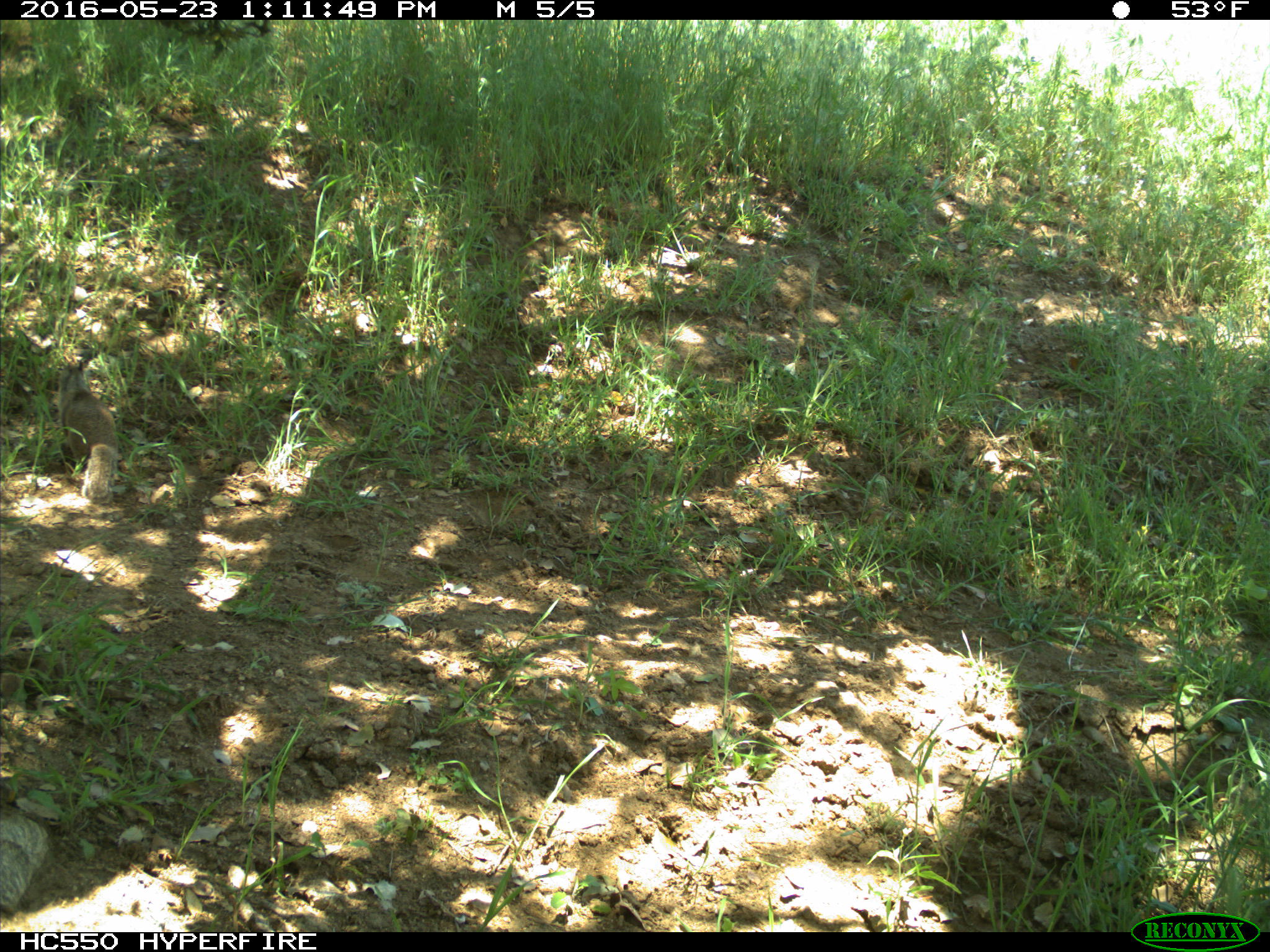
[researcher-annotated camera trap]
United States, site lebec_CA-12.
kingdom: Animalia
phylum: Chordata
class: Mammalia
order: Rodentia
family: Sciuridae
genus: Otospermophilus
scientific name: Otospermophilus beecheyi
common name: california ground squirrel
Otospermophilus beecheyi (california ground squirrel).